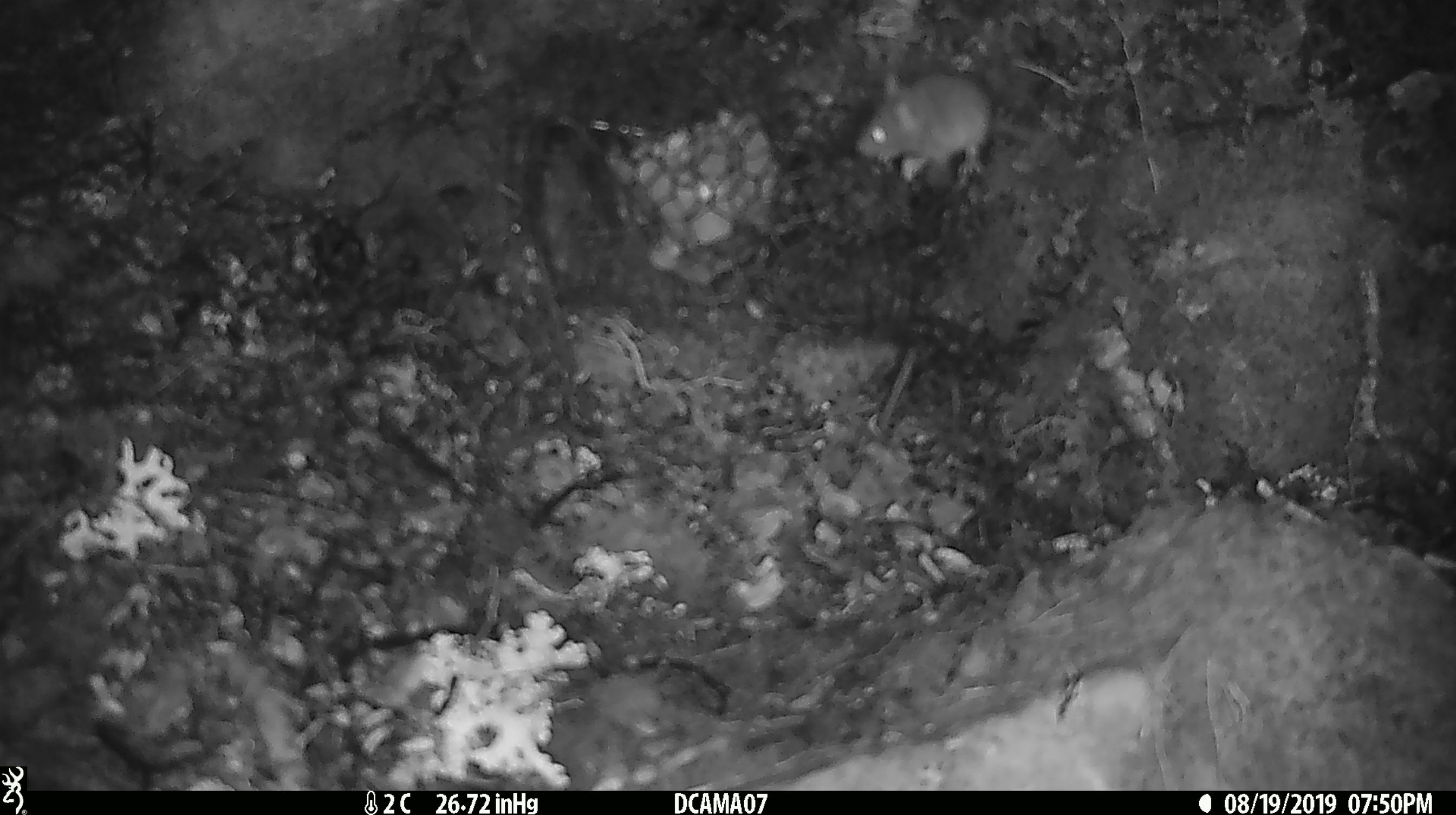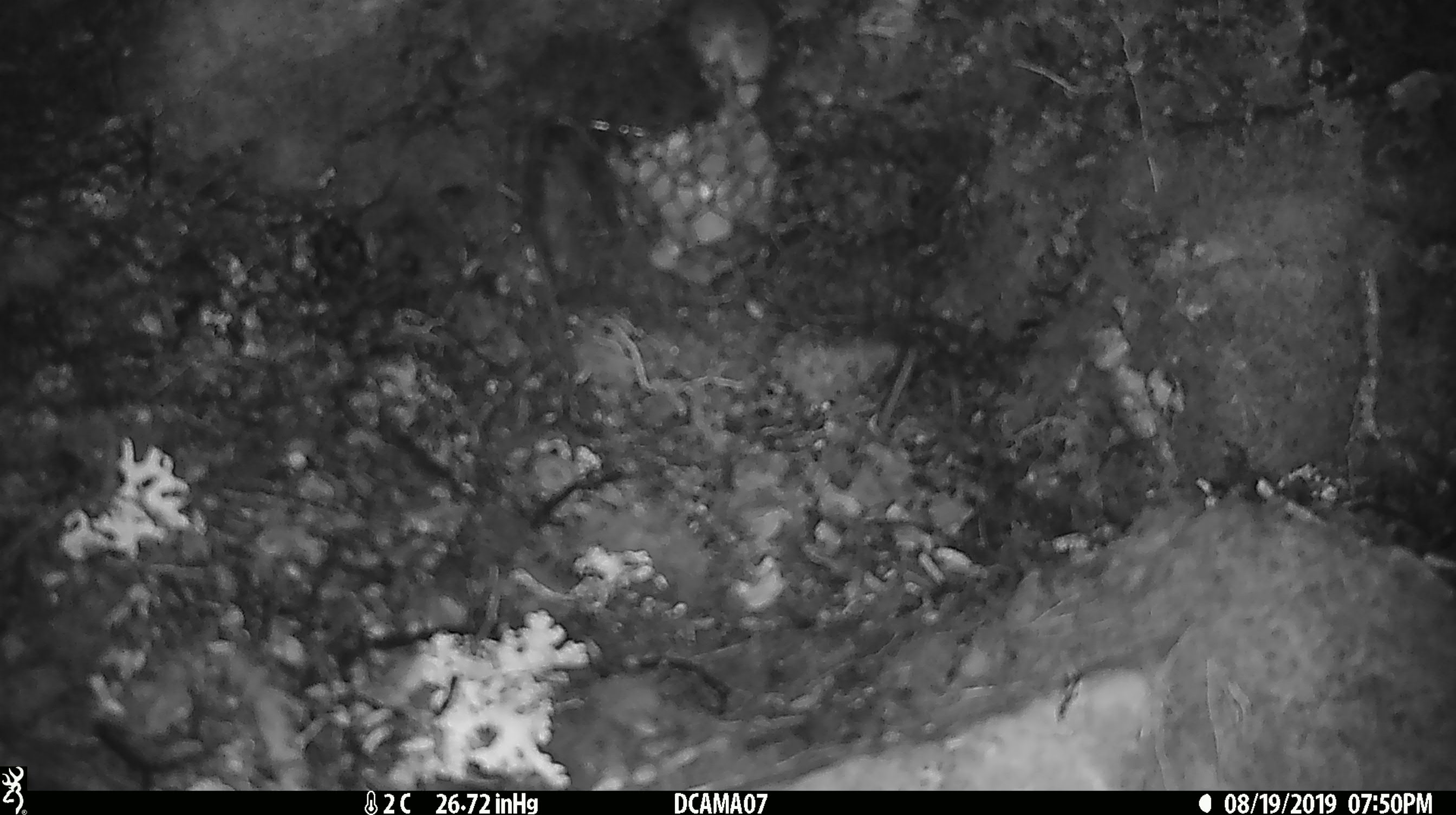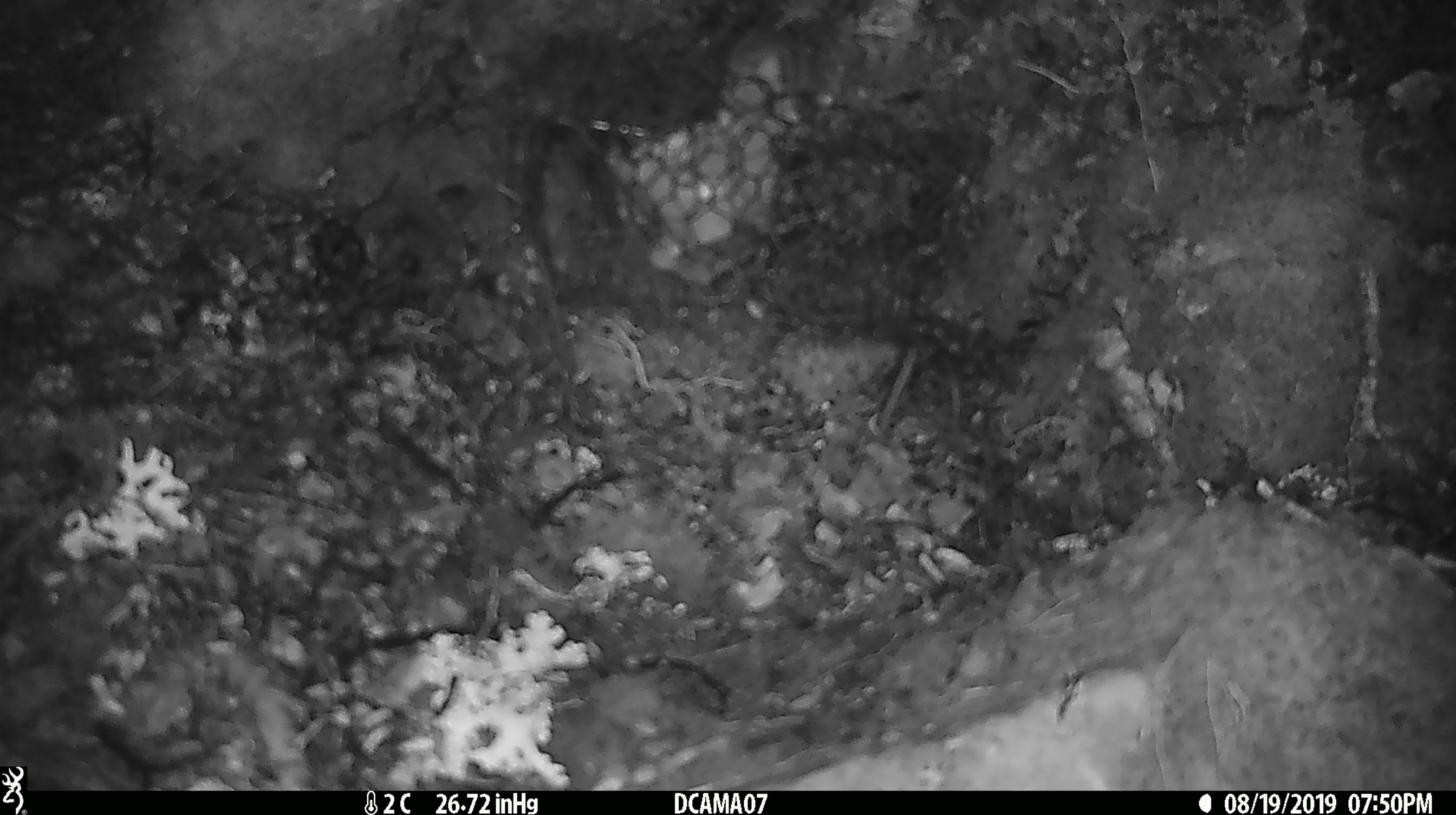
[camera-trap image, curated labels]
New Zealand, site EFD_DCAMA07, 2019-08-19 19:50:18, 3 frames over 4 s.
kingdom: Animalia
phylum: Chordata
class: Mammalia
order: Rodentia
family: Muridae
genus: Mus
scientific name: Mus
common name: mouse